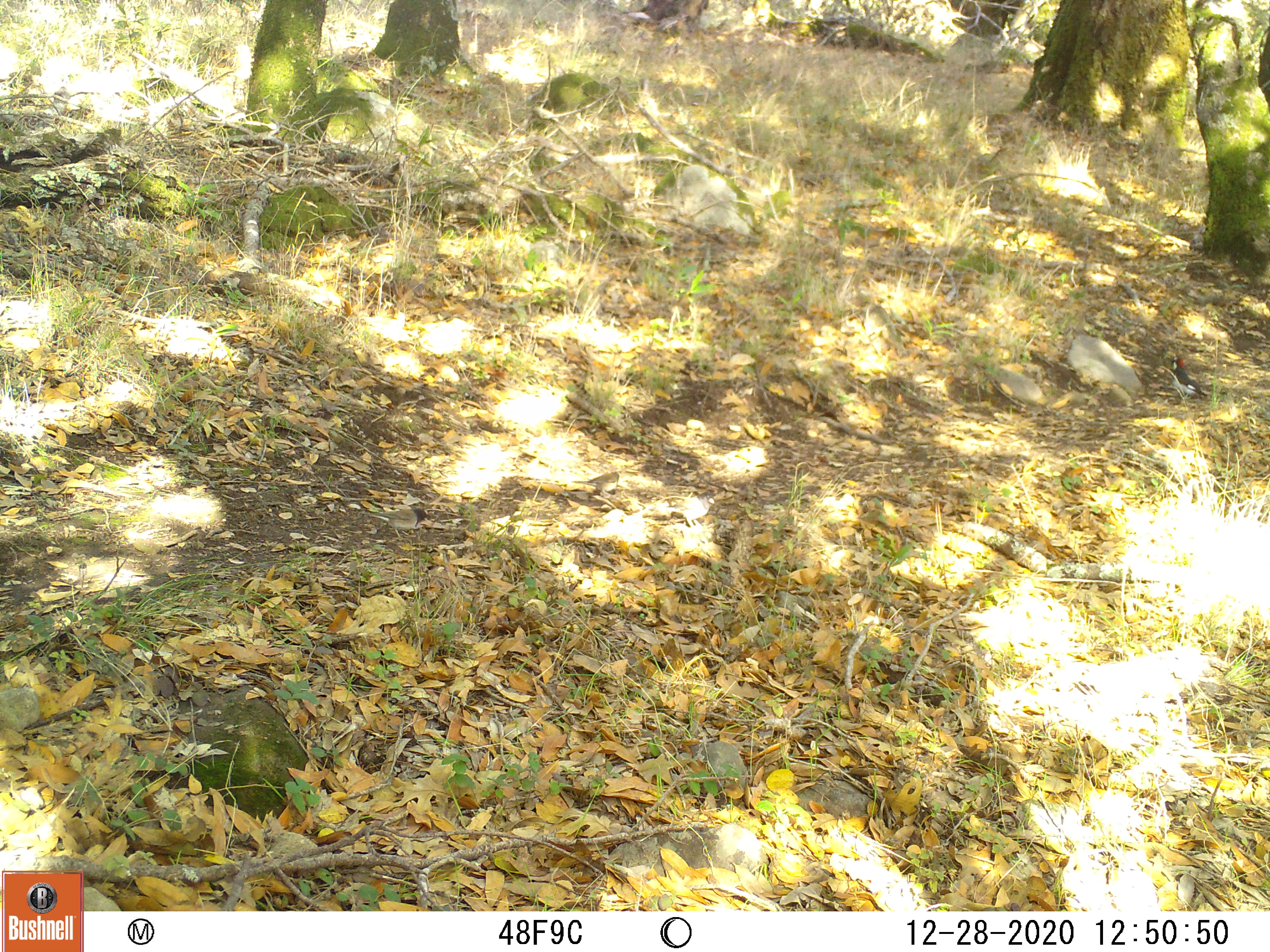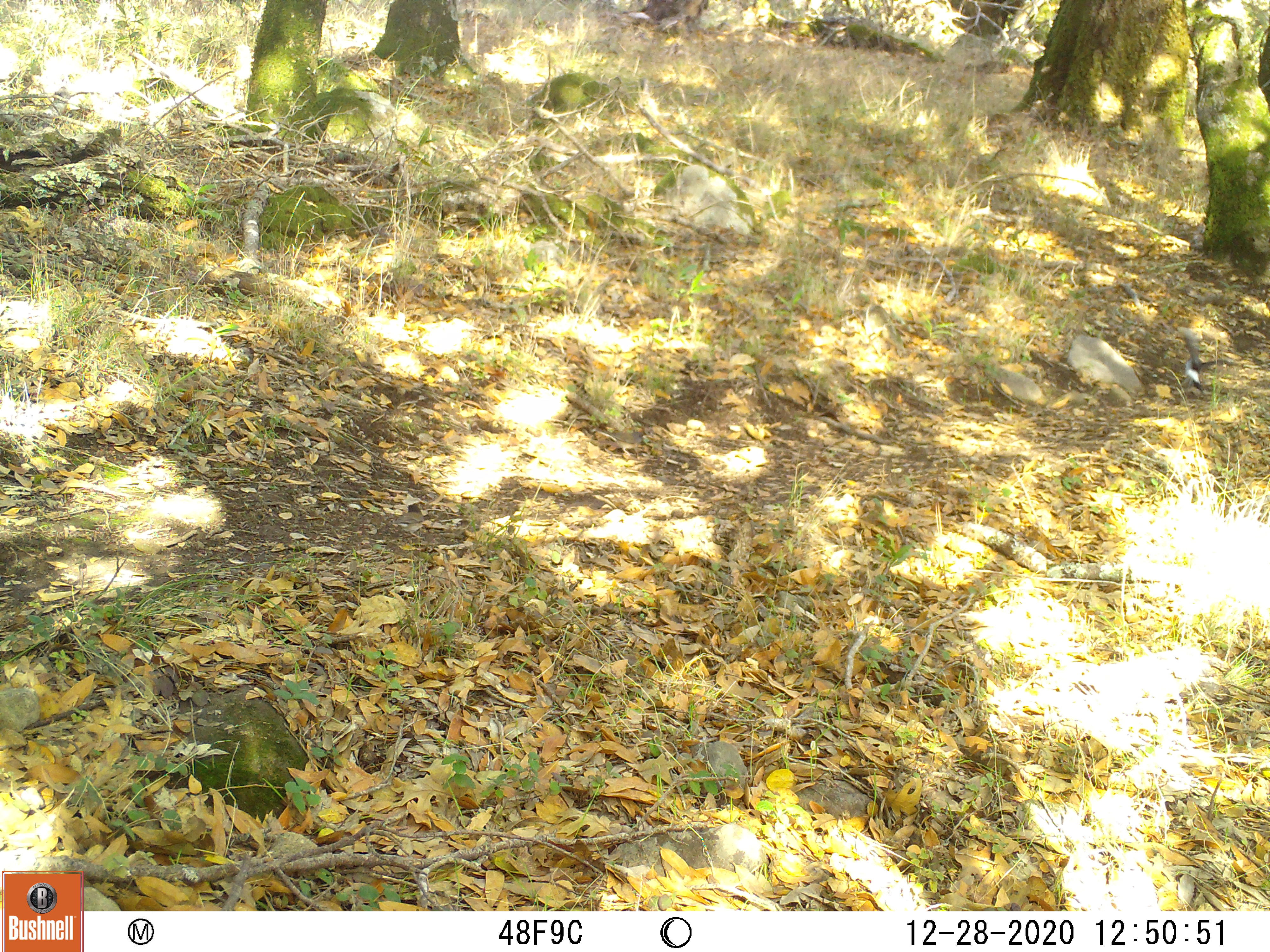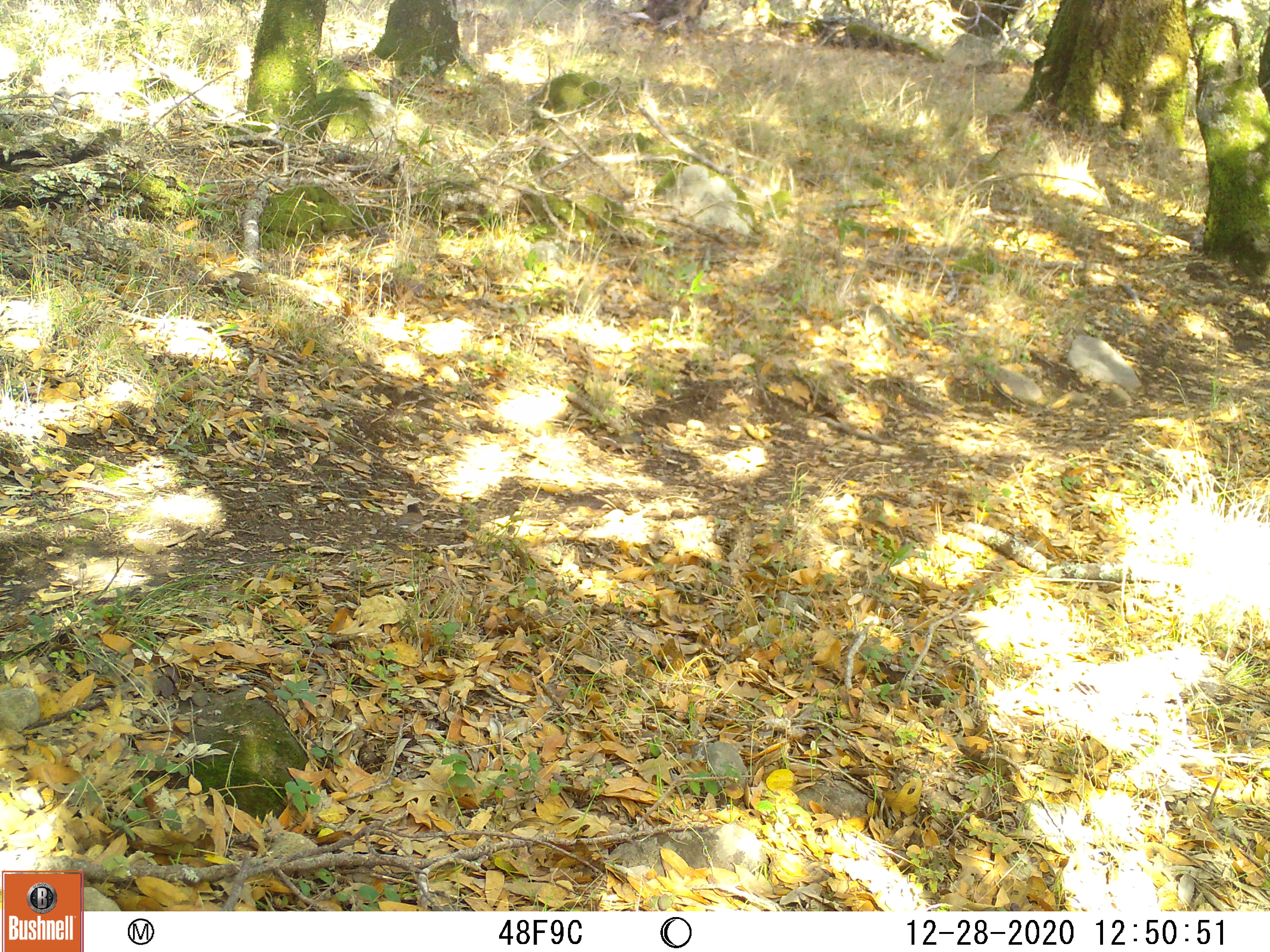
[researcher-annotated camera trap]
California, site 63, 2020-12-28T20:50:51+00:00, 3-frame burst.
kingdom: Animalia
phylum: Chordata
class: Aves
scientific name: Aves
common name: bird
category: unknown bird